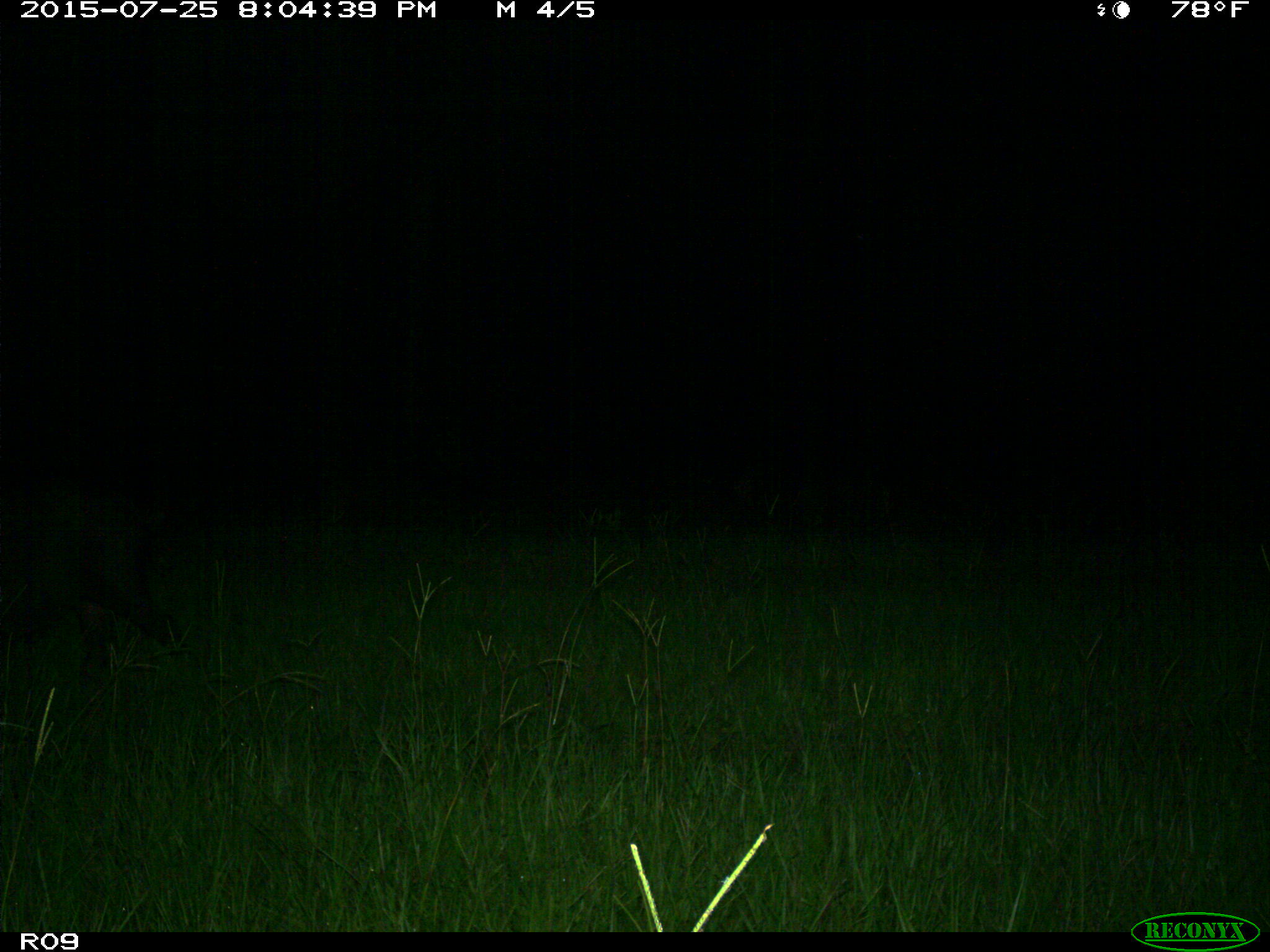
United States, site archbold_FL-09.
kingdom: Animalia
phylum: Chordata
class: Mammalia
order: Artiodactyla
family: Suidae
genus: Sus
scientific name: Sus scrofa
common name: wild boar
Sus scrofa (wild boar).